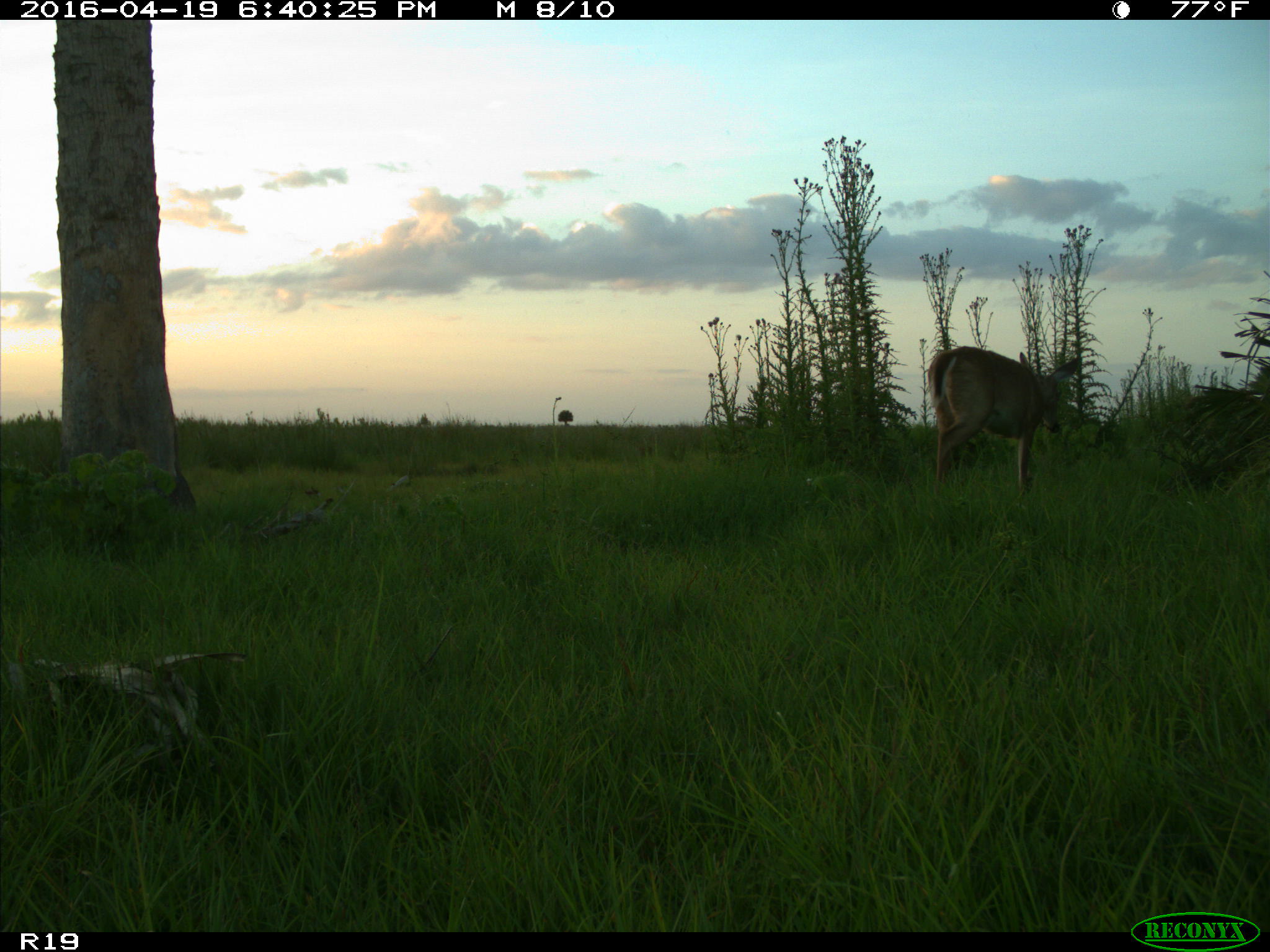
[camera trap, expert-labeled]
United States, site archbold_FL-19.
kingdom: Animalia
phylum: Chordata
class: Mammalia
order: Artiodactyla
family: Cervidae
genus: Odocoileus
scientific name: Odocoileus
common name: deer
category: unidentified deer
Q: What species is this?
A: Unidentified deer (deer) (Odocoileus).